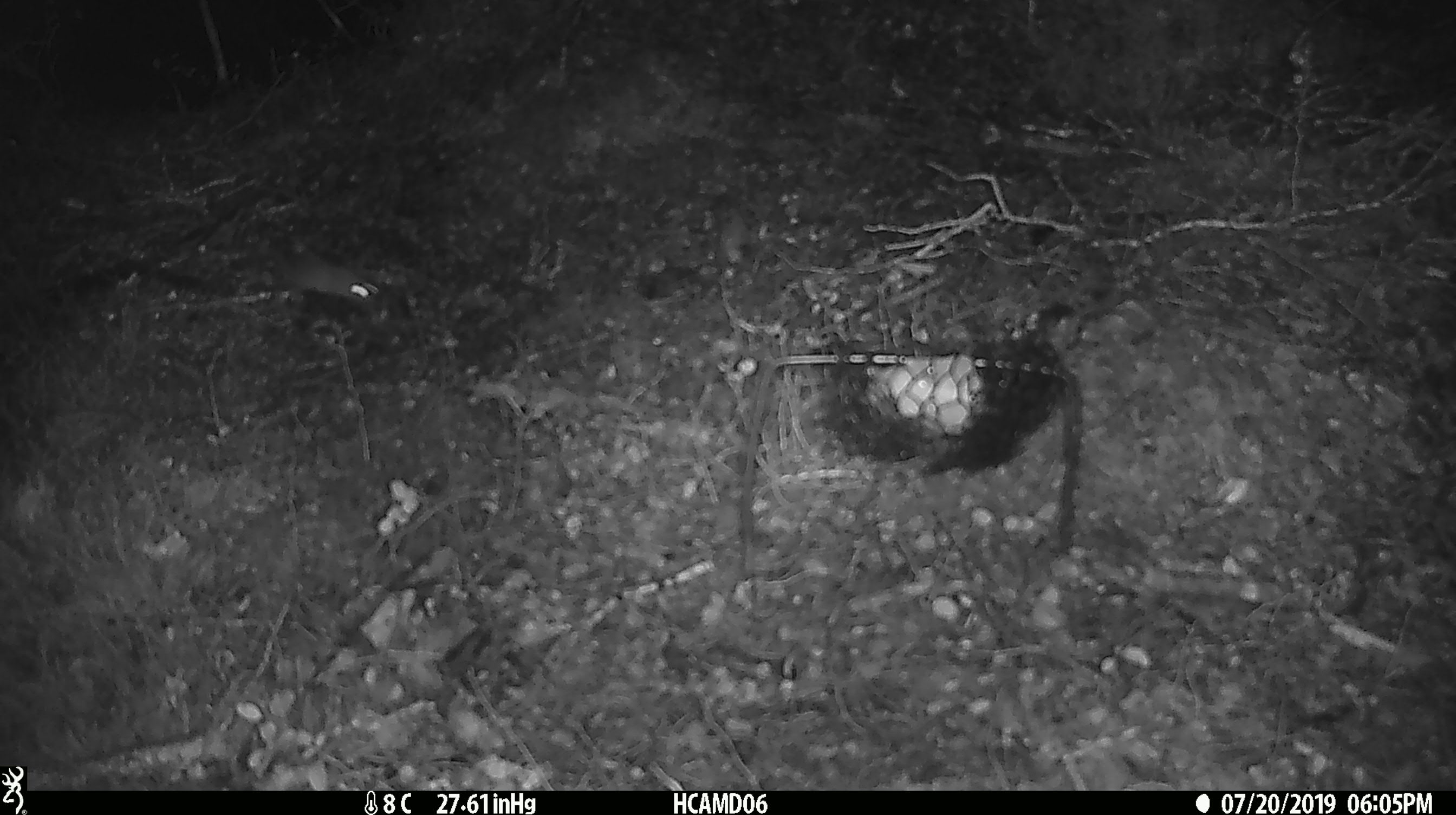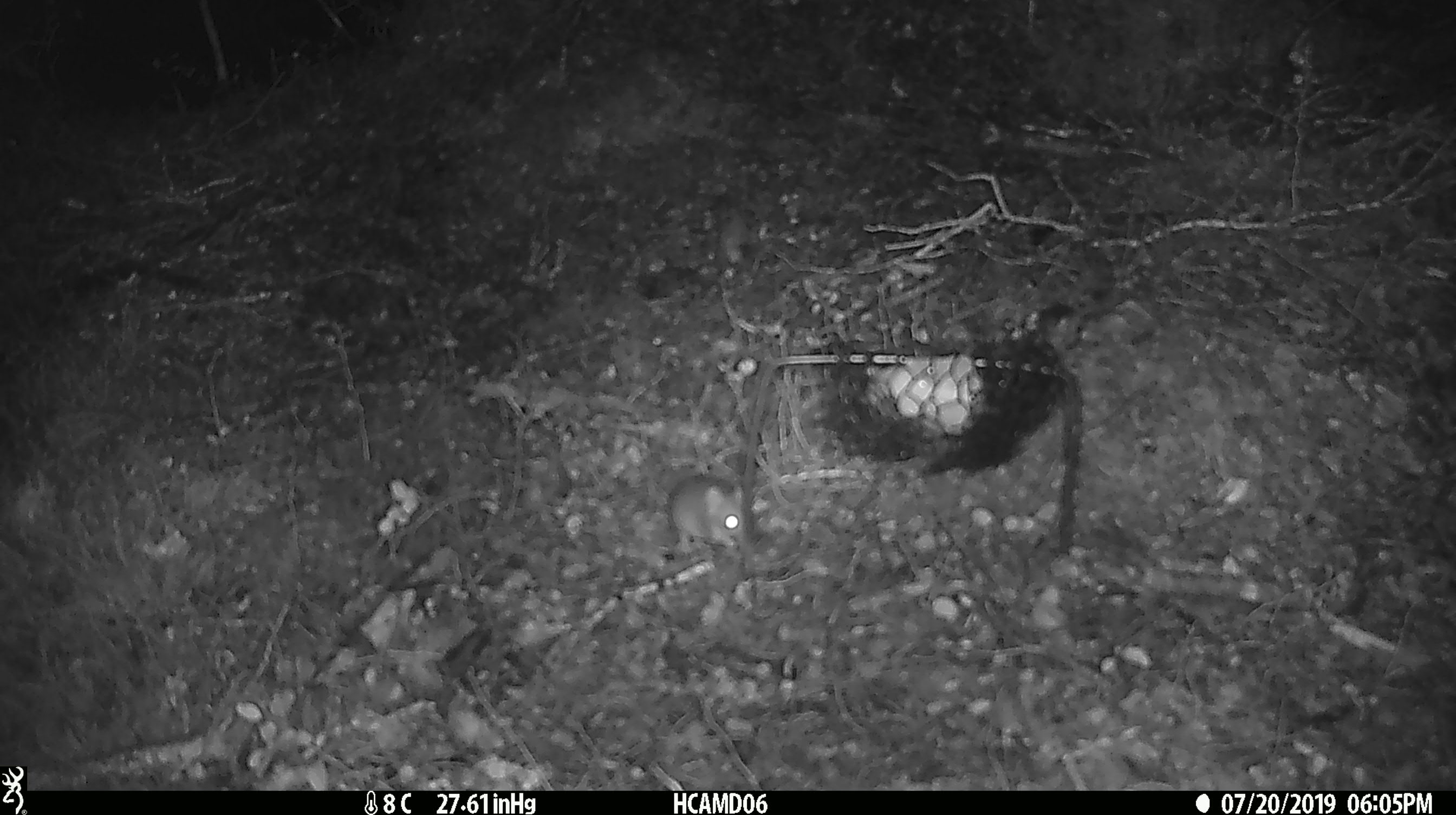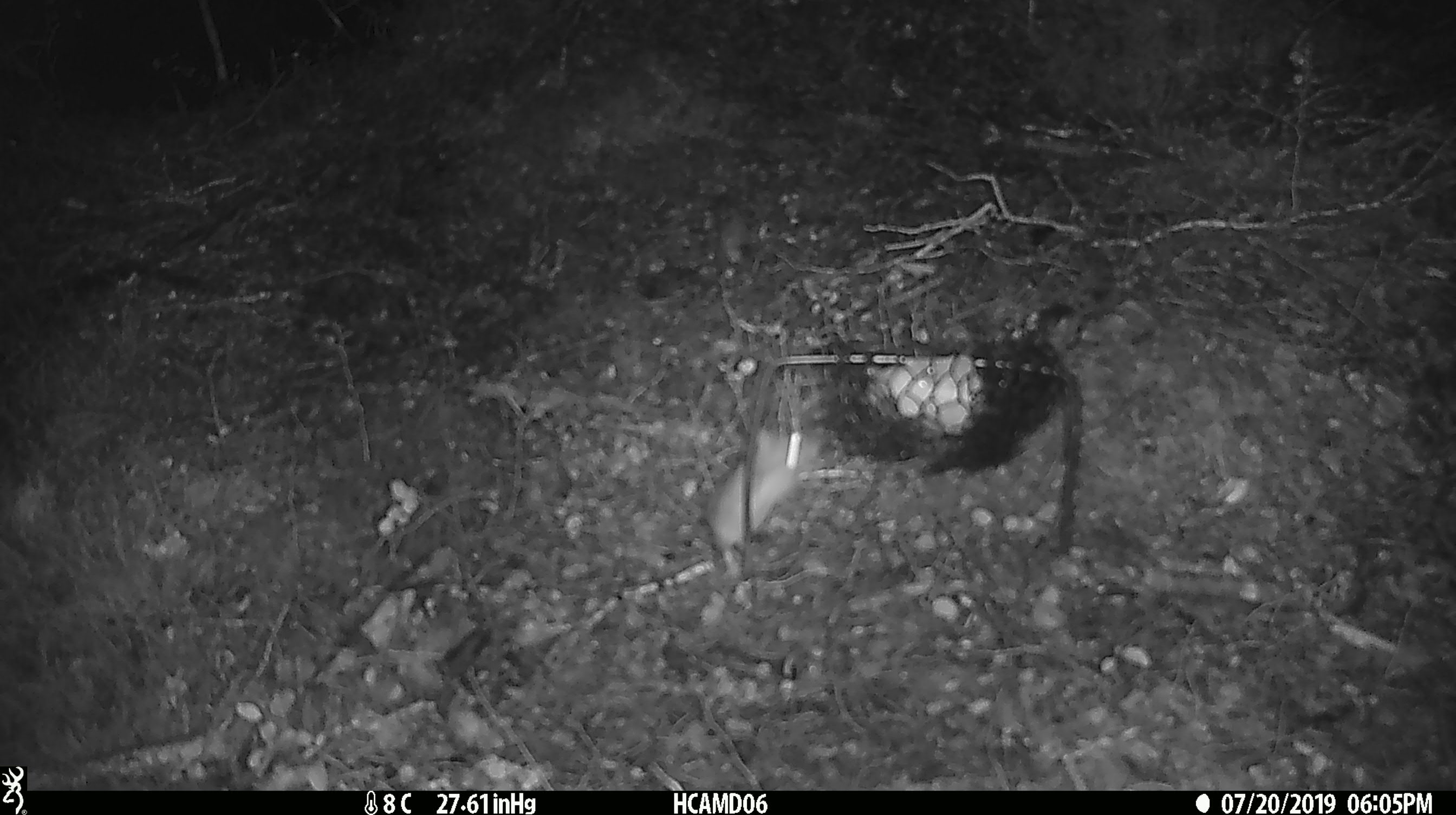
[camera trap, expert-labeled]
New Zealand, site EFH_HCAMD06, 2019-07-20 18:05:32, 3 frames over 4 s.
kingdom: Animalia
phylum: Chordata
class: Mammalia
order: Rodentia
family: Muridae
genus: Mus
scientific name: Mus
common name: mouse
Mouse (Mus).